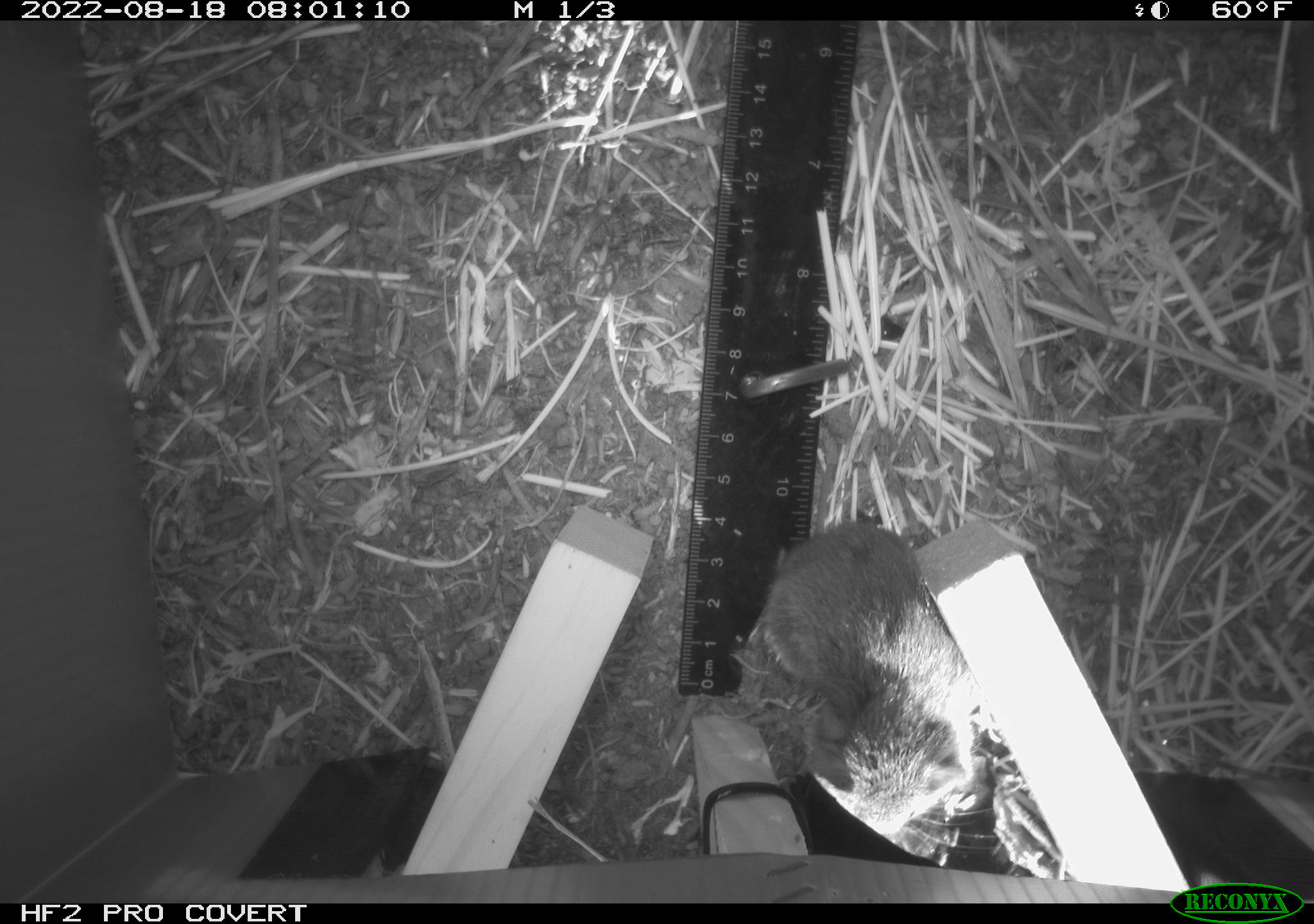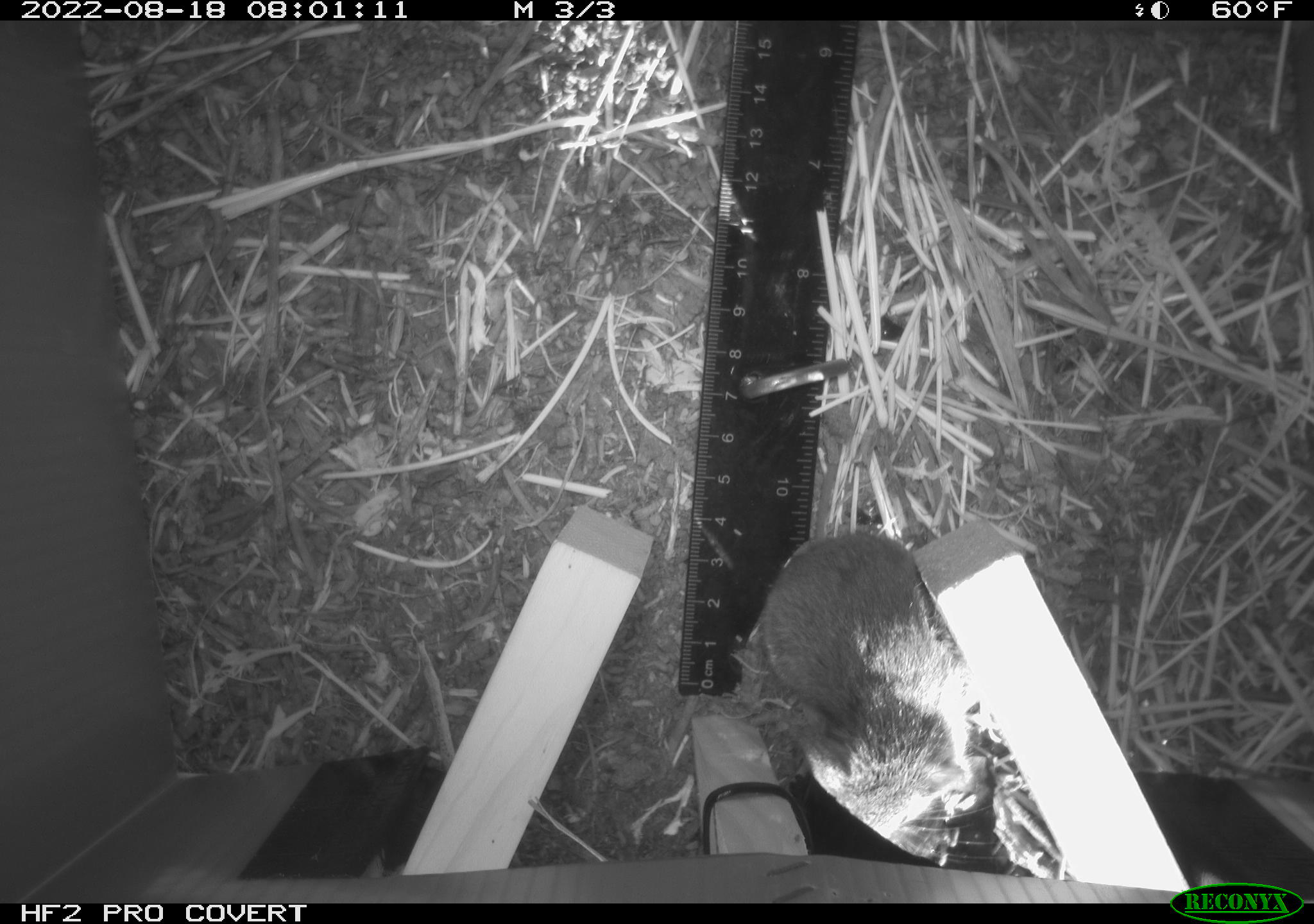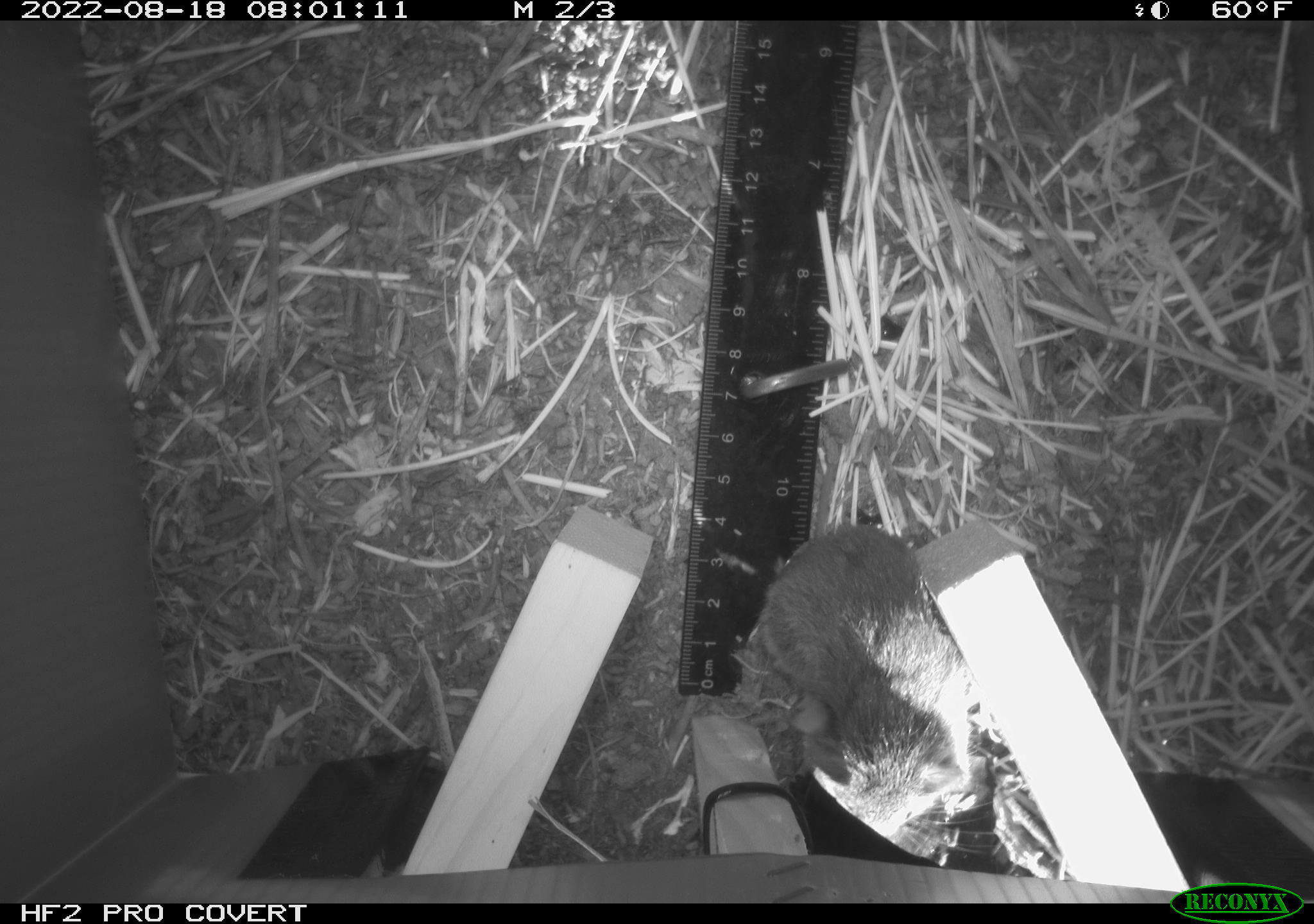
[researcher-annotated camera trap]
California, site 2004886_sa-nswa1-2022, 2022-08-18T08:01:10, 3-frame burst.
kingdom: Animalia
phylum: Chordata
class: Mammalia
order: Rodentia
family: Cricetidae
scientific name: Cricetidae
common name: hamsters, voles, lemmings, and allies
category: cricetidae family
Cricetidae family (hamsters, voles, lemmings, and allies) (Cricetidae).